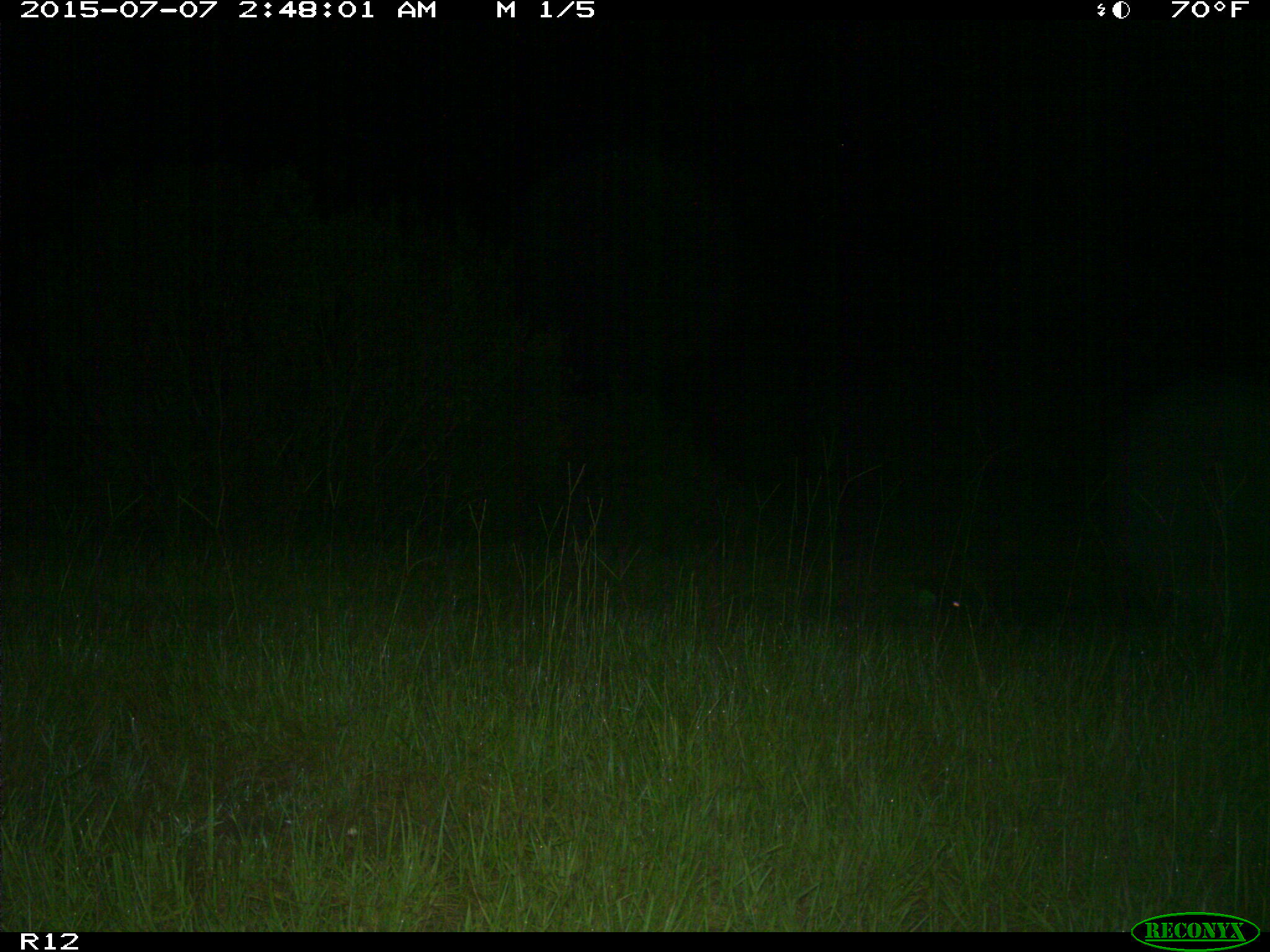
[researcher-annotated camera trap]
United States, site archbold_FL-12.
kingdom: Animalia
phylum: Chordata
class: Mammalia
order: Artiodactyla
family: Suidae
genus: Sus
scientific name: Sus scrofa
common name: wild boar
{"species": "Sus scrofa (wild boar)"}